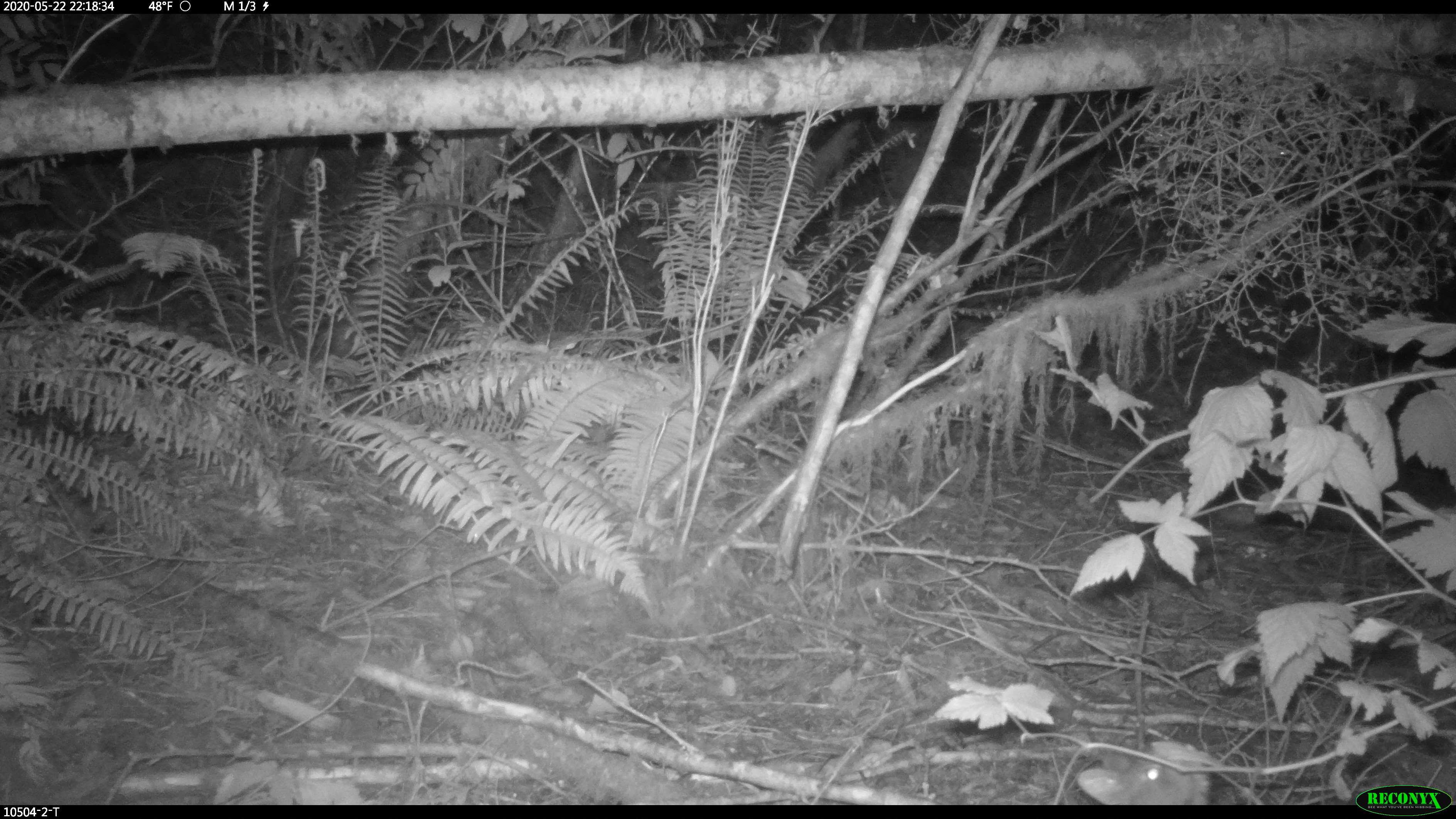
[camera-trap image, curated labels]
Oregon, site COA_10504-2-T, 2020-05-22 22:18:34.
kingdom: Animalia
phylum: Chordata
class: Mammalia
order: Lagomorpha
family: Leporidae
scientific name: Leporidae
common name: hares and rabbits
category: leporidae family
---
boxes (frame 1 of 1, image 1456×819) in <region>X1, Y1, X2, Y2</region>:
leporidae family: <region>1075, 730, 1215, 800</region>